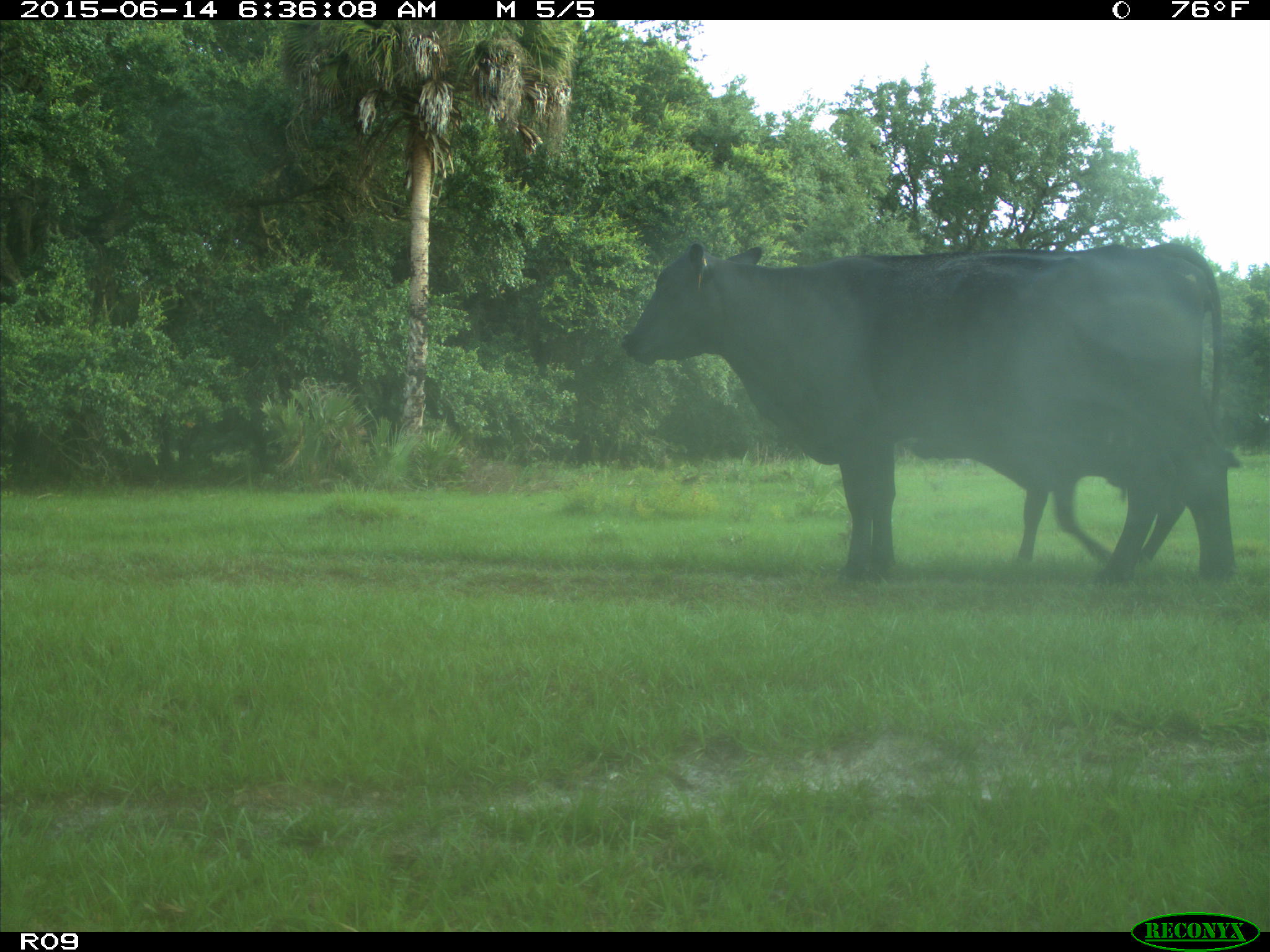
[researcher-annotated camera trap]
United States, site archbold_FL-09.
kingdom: Animalia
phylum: Chordata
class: Mammalia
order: Artiodactyla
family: Bovidae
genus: Bos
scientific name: Bos taurus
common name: domestic cow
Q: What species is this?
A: Bos taurus (domestic cow).